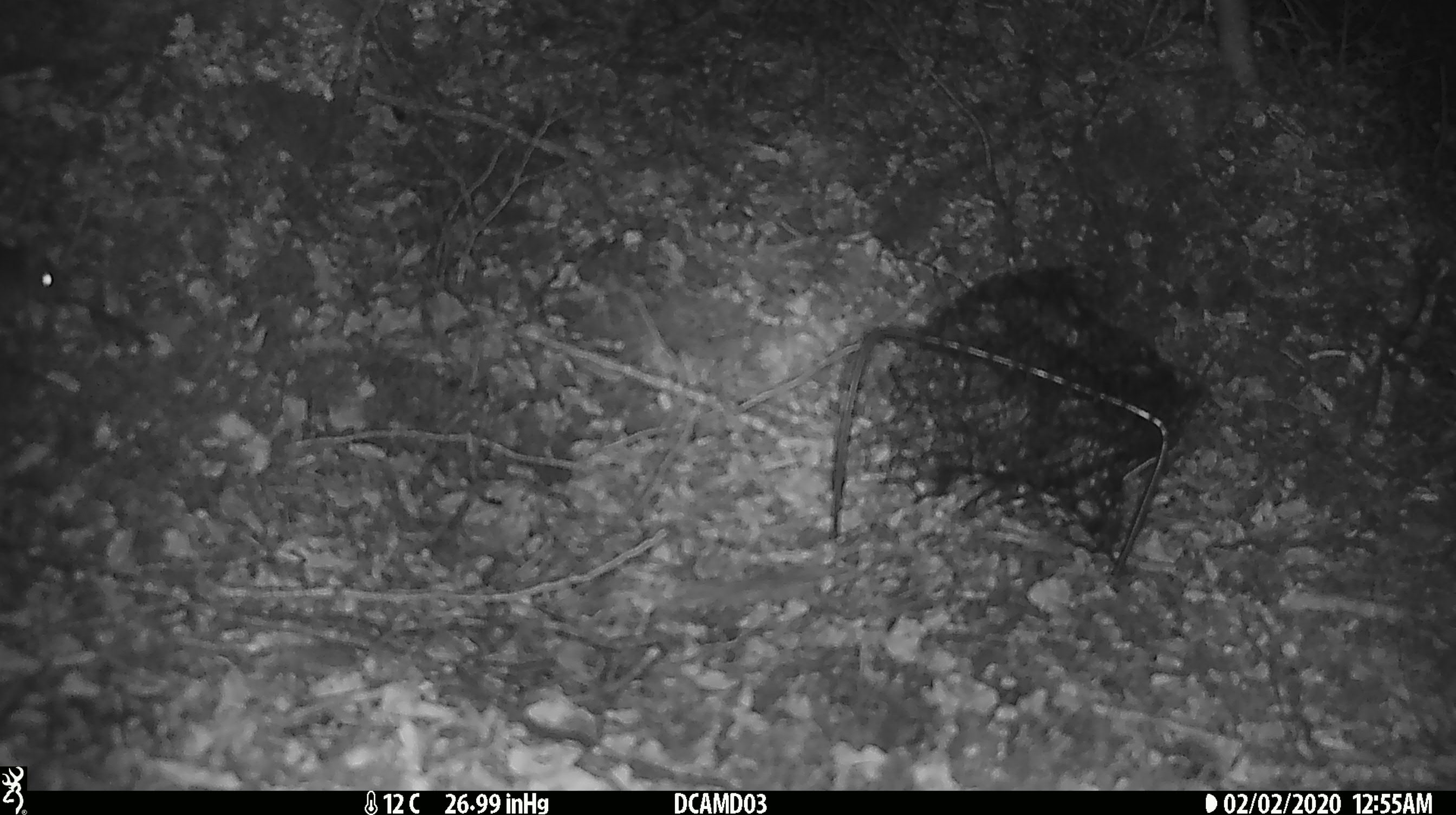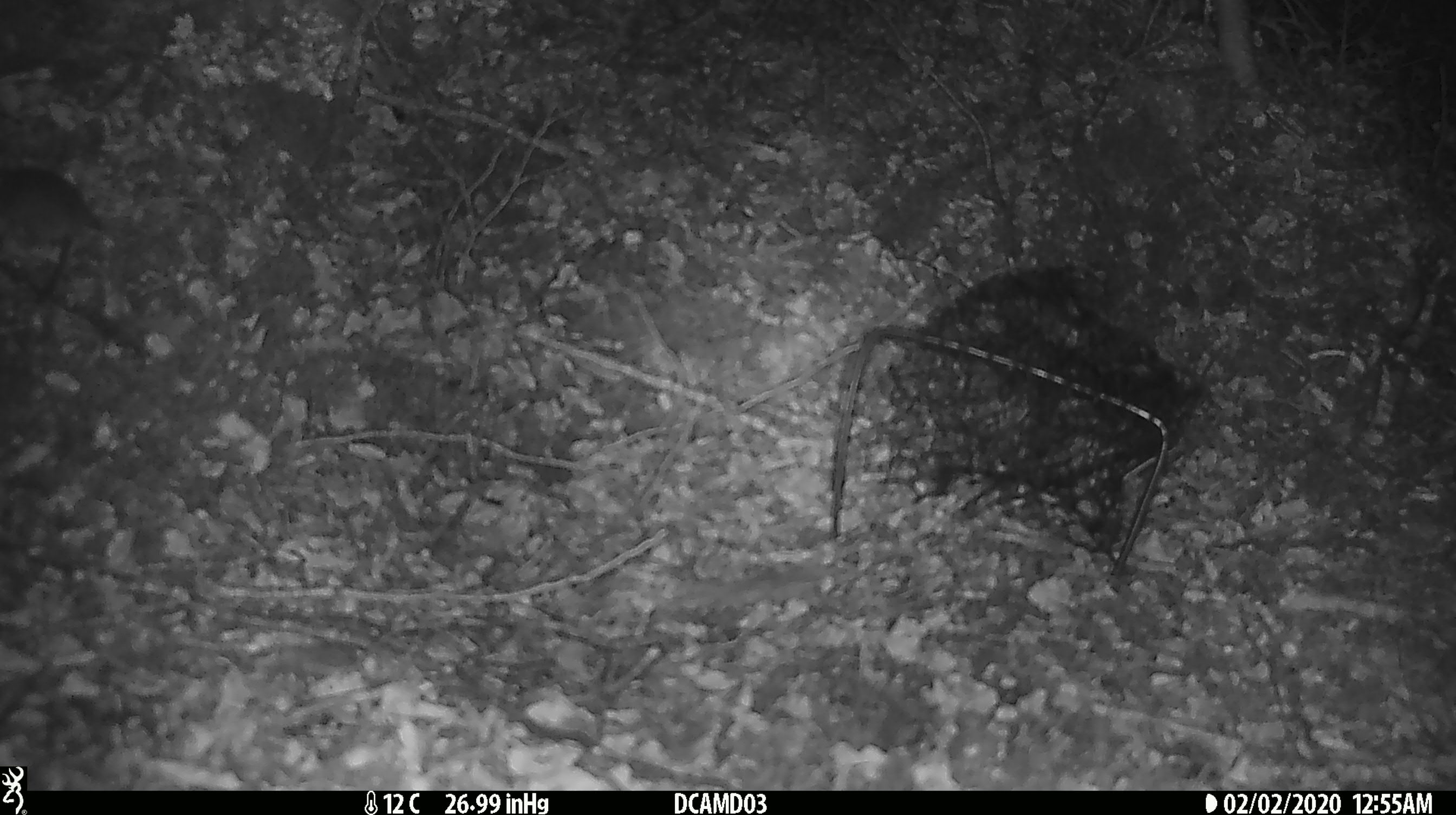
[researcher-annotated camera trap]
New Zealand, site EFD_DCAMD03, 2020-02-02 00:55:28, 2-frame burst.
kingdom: Animalia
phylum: Chordata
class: Mammalia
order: Rodentia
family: Muridae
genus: Mus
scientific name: Mus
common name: mouse